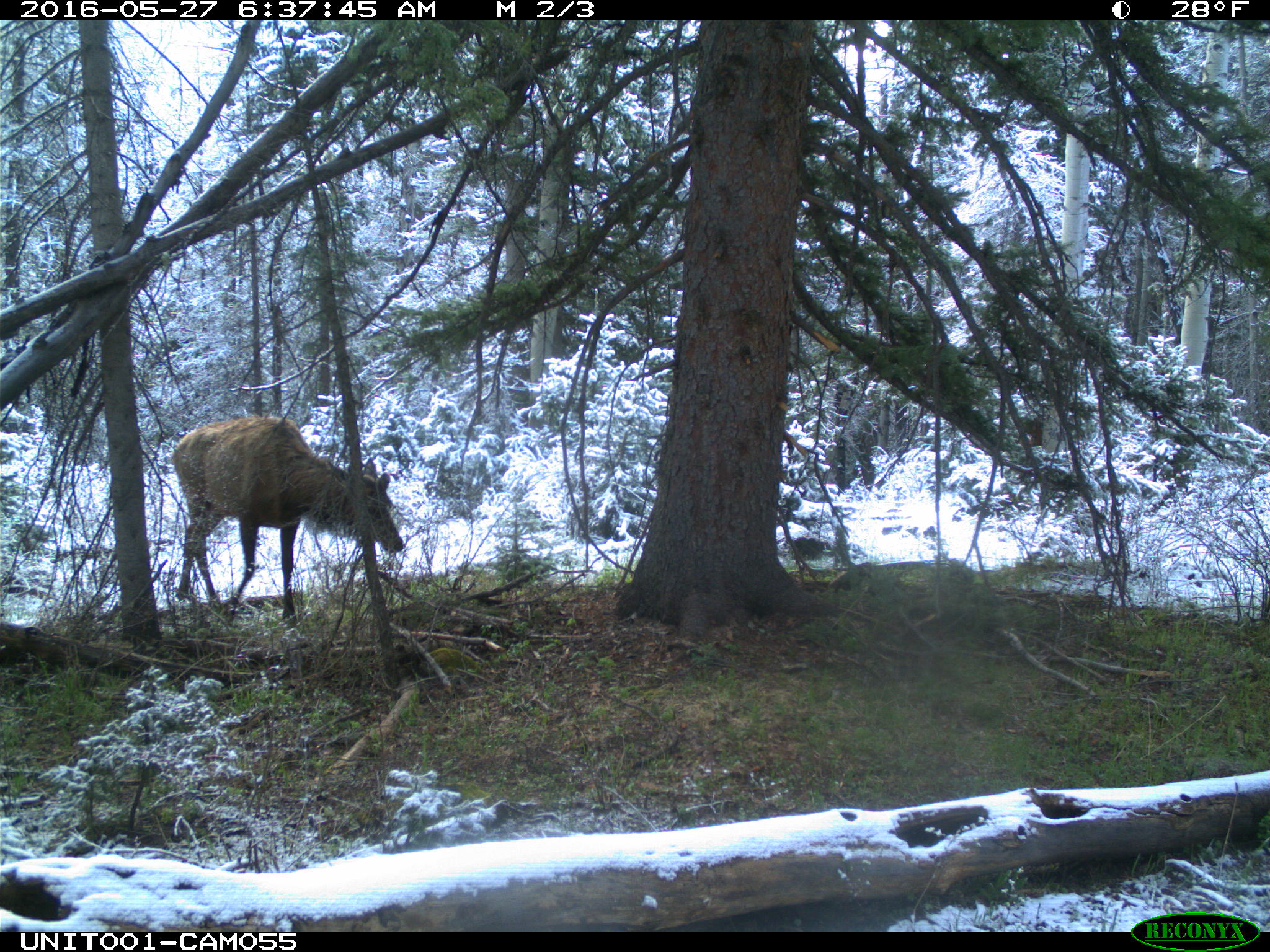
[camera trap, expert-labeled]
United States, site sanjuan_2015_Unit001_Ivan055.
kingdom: Animalia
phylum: Chordata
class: Mammalia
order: Artiodactyla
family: Cervidae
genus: Cervus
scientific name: Cervus elaphus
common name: red deer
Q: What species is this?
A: Cervus elaphus (red deer).